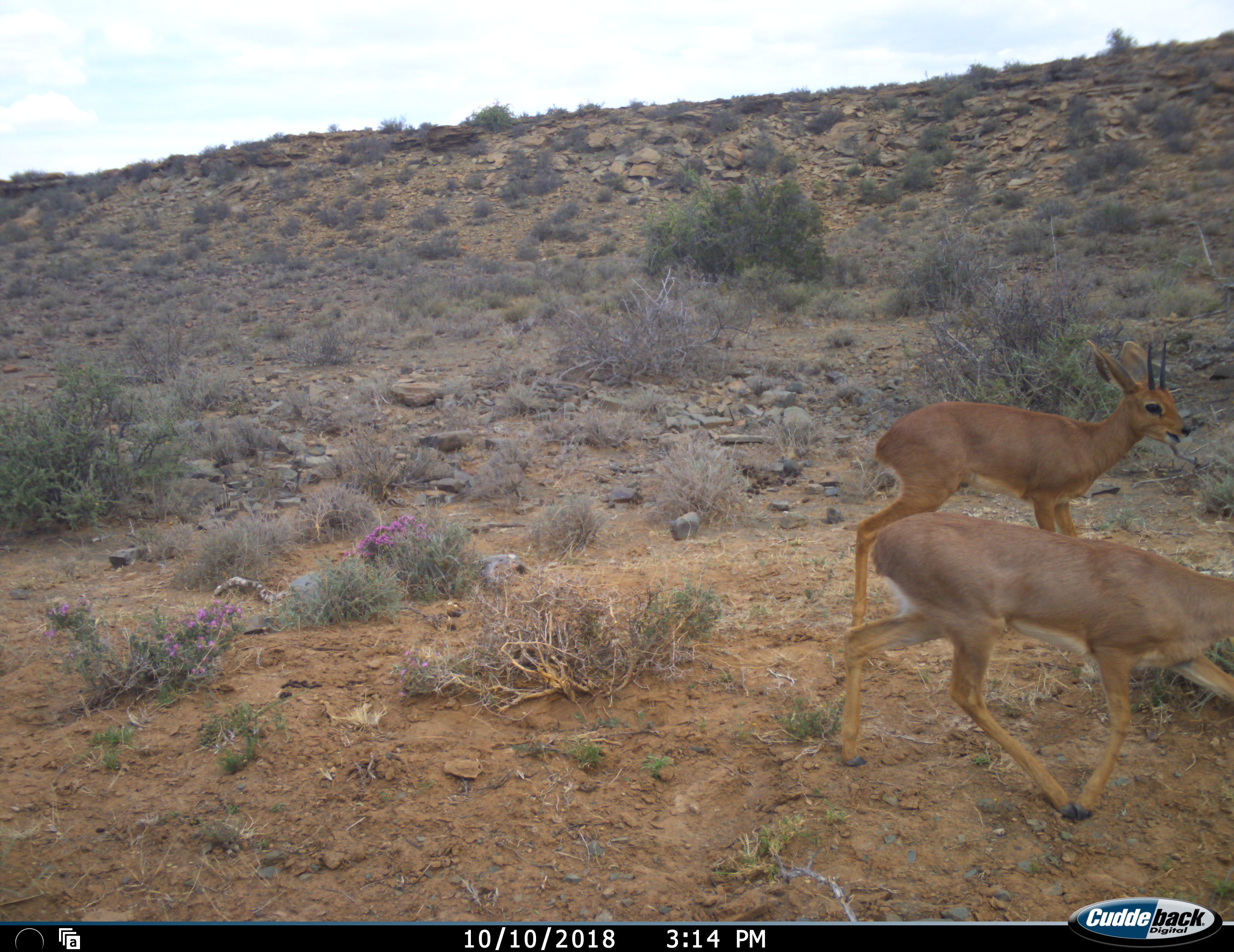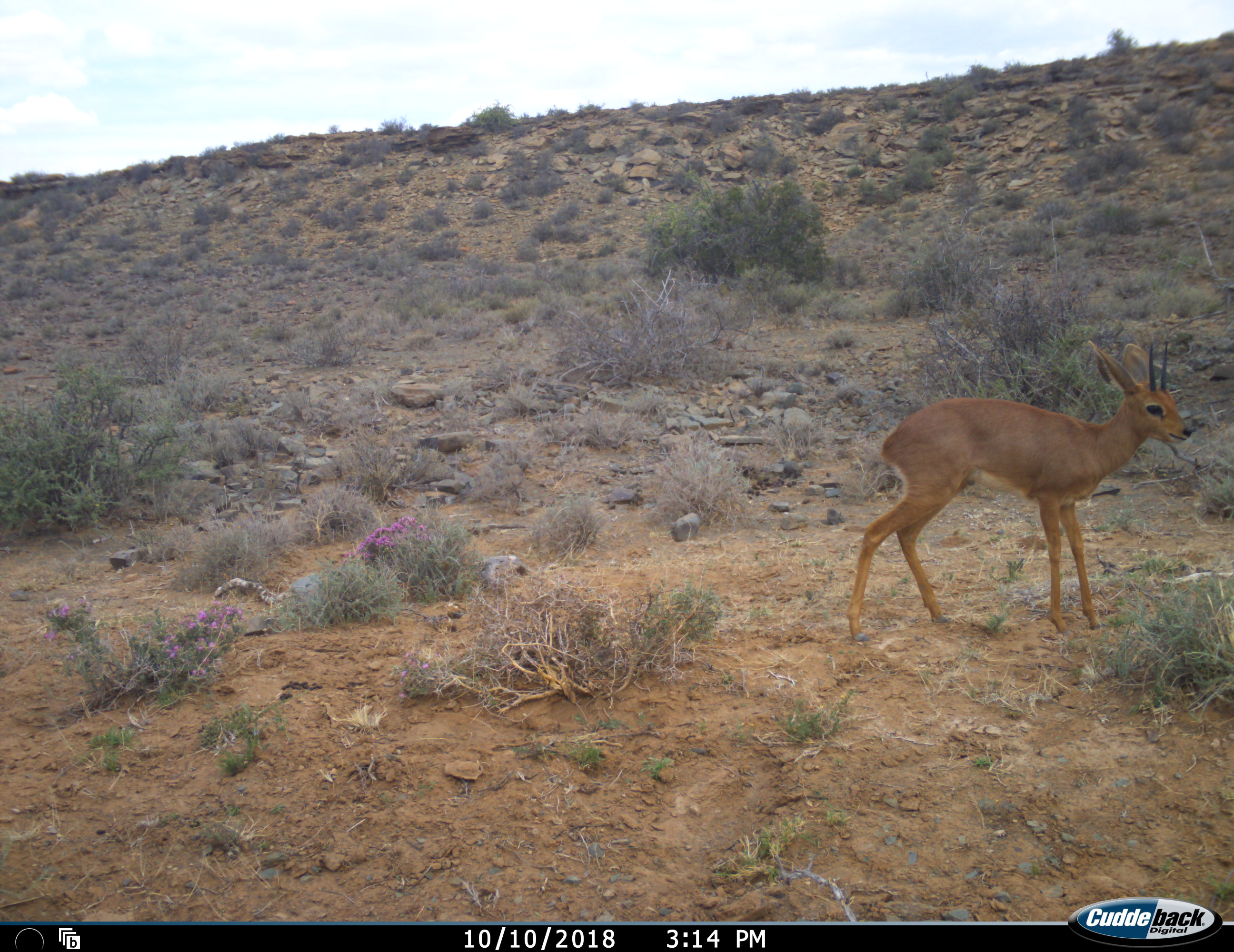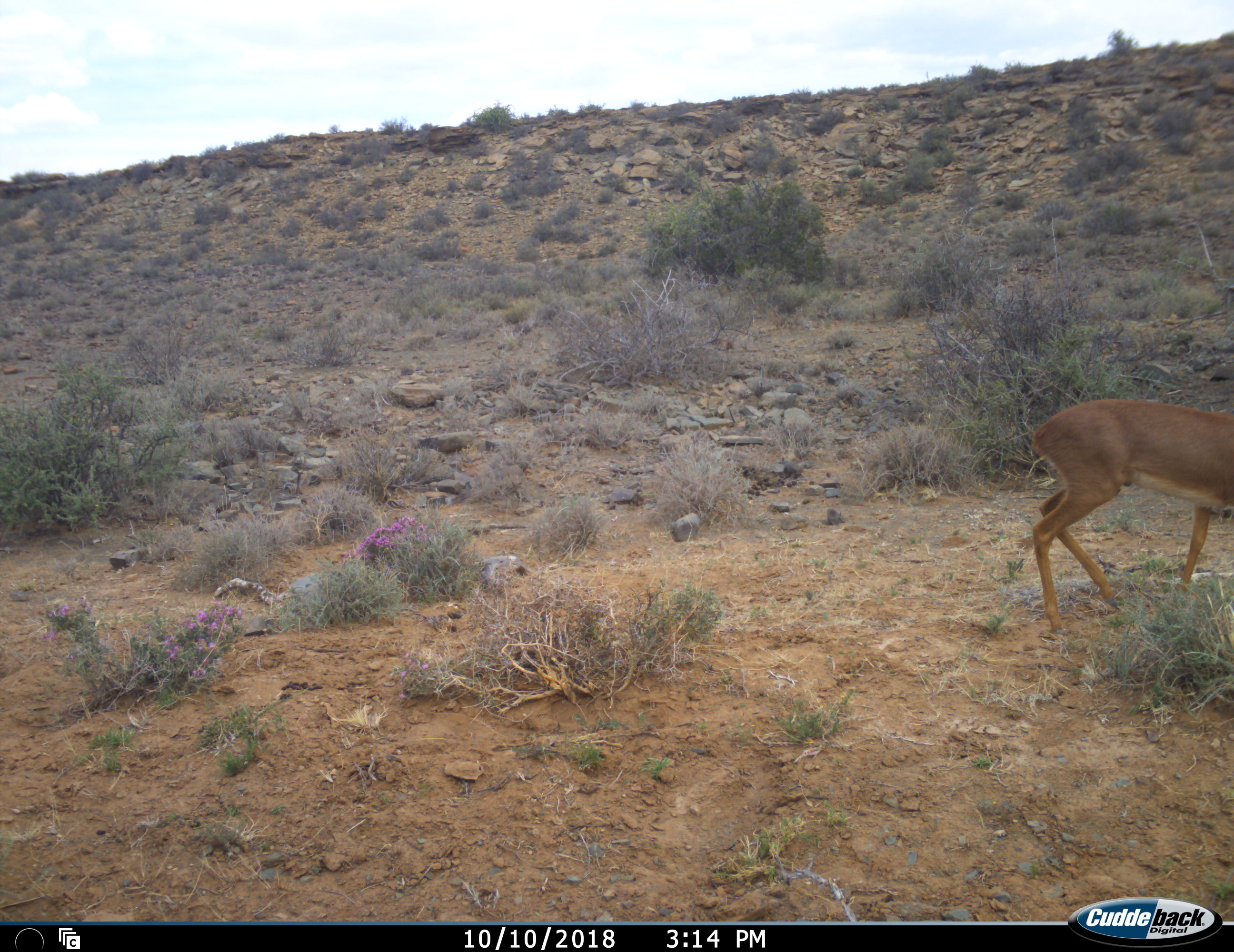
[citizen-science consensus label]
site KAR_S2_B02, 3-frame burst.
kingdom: Animalia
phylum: Chordata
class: Mammalia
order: Artiodactyla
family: Bovidae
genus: Raphicerus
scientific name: Raphicerus campestris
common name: steenbok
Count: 2.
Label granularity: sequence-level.